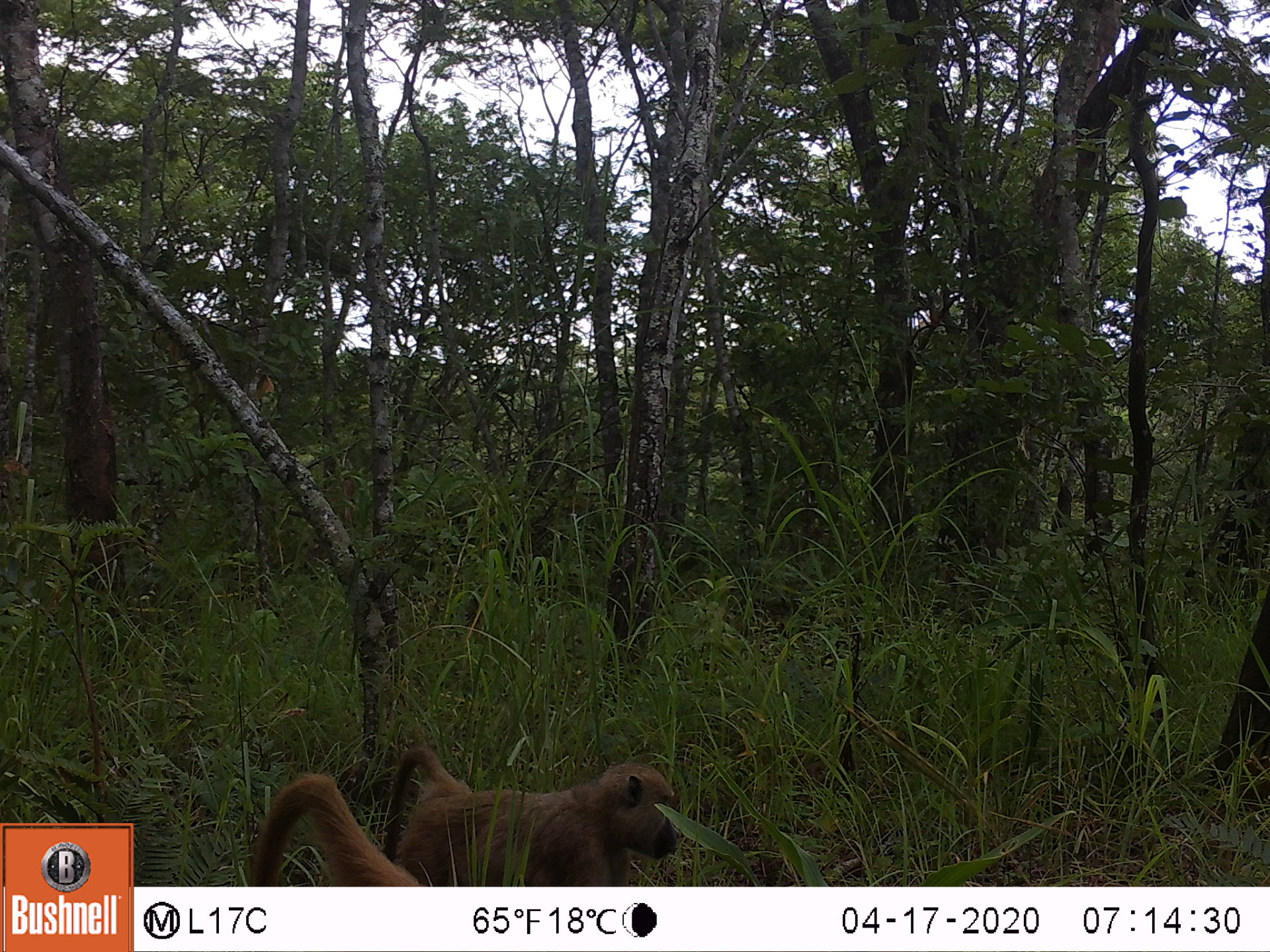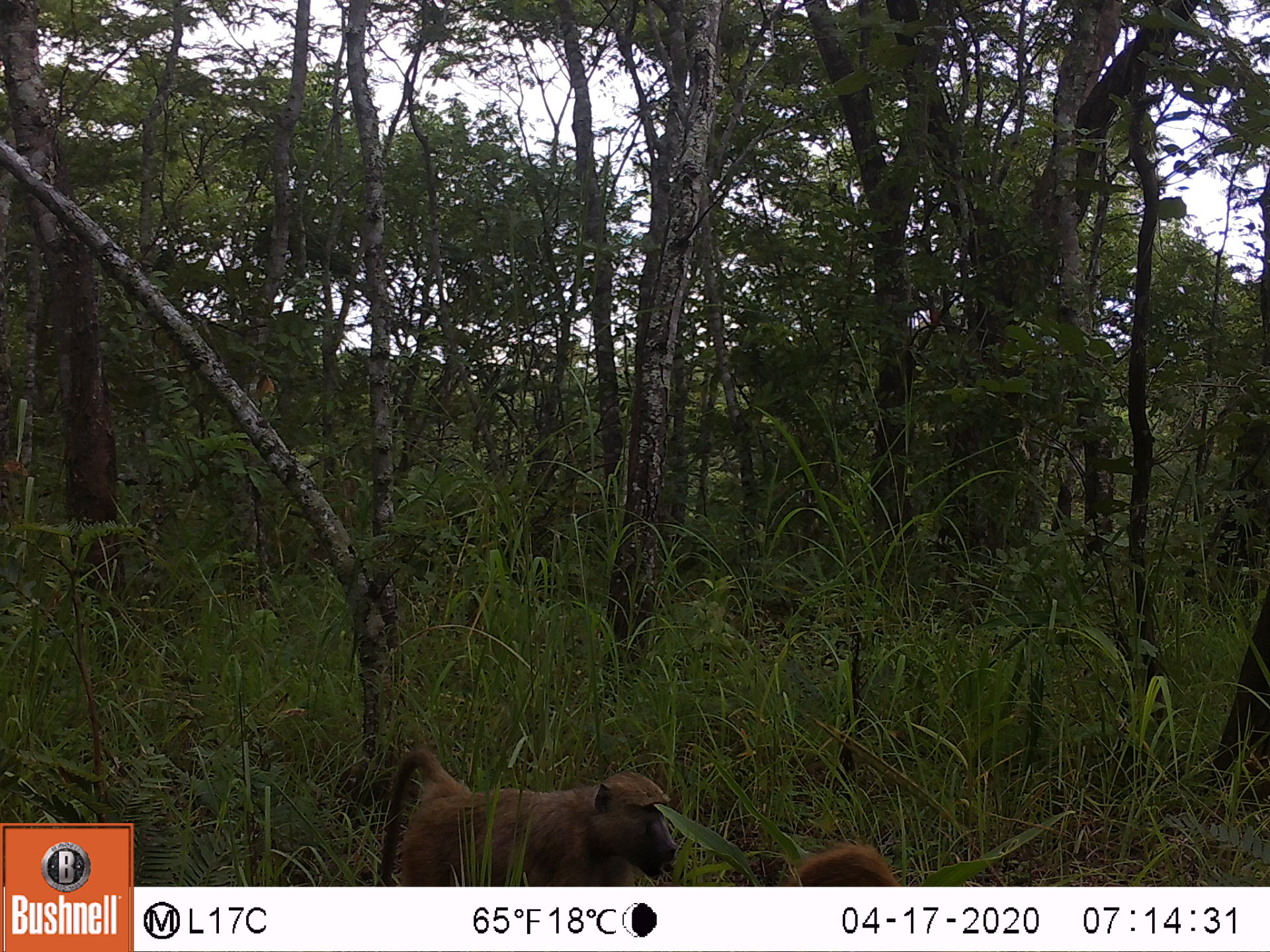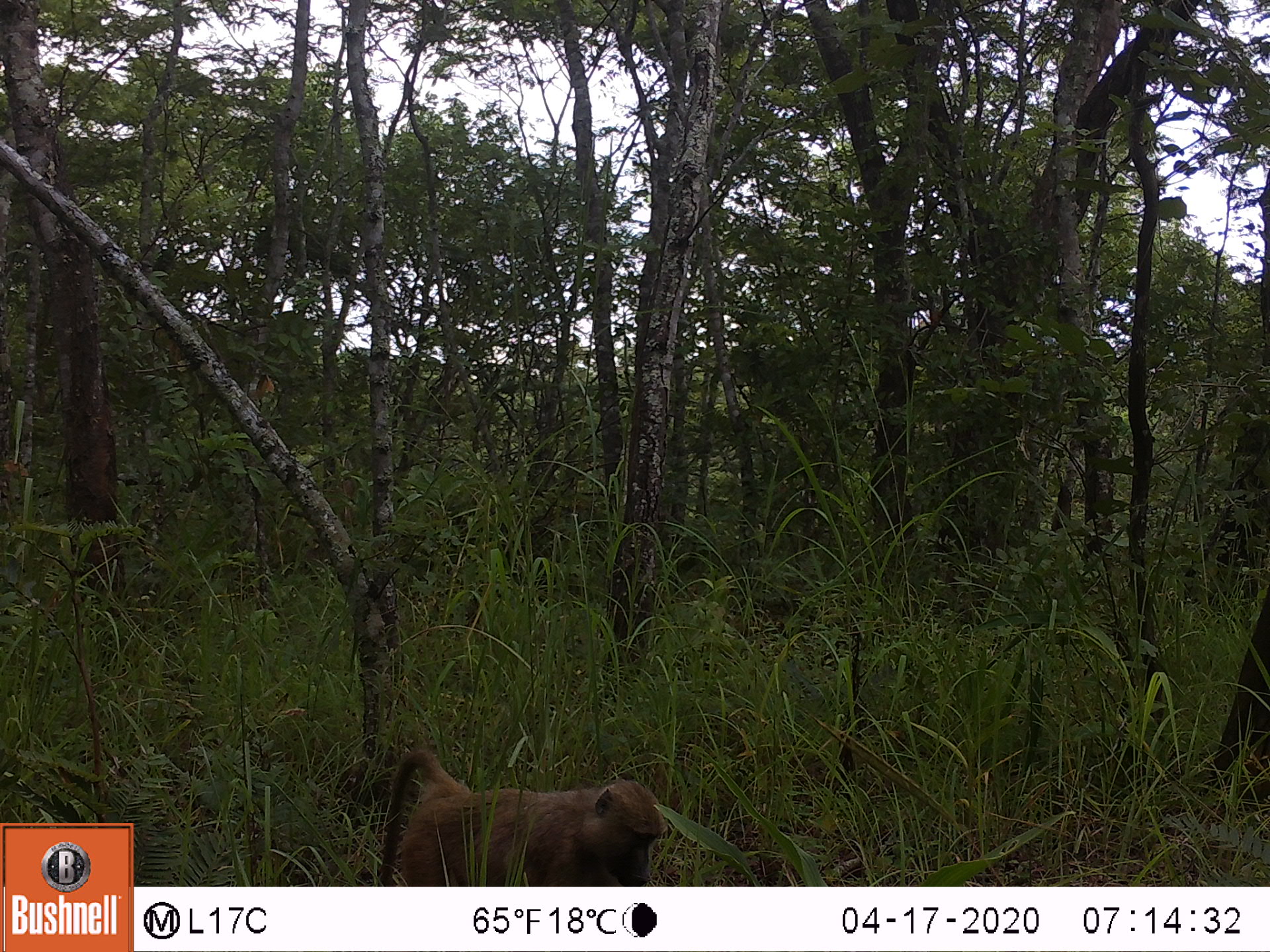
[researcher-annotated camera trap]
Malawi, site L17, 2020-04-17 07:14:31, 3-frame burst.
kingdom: Animalia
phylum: Chordata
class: Mammalia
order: Primates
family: Cercopithecidae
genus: Papio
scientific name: Papio cynocephalus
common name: yellow baboon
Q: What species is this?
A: Yellow baboon (Papio cynocephalus).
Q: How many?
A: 1.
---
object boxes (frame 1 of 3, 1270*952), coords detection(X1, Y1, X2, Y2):
yellow baboon: detection(383, 744, 681, 883)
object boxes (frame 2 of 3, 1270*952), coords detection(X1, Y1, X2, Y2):
yellow baboon: detection(368, 745, 681, 880)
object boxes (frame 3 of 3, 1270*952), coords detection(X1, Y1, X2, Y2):
yellow baboon: detection(373, 759, 668, 882)